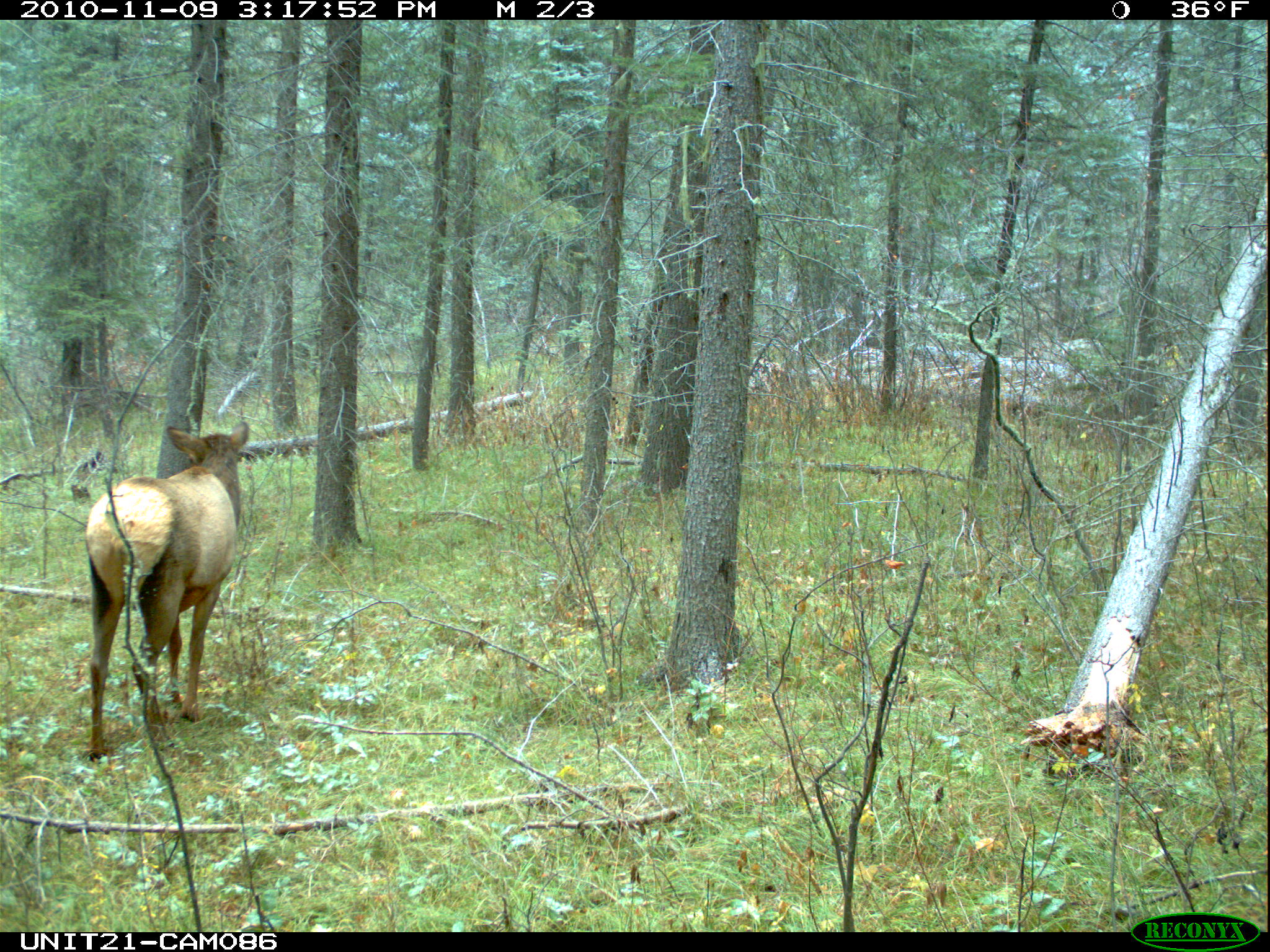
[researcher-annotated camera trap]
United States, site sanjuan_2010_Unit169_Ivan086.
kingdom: Animalia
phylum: Chordata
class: Mammalia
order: Artiodactyla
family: Cervidae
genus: Cervus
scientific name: Cervus elaphus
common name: red deer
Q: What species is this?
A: Cervus elaphus (red deer).